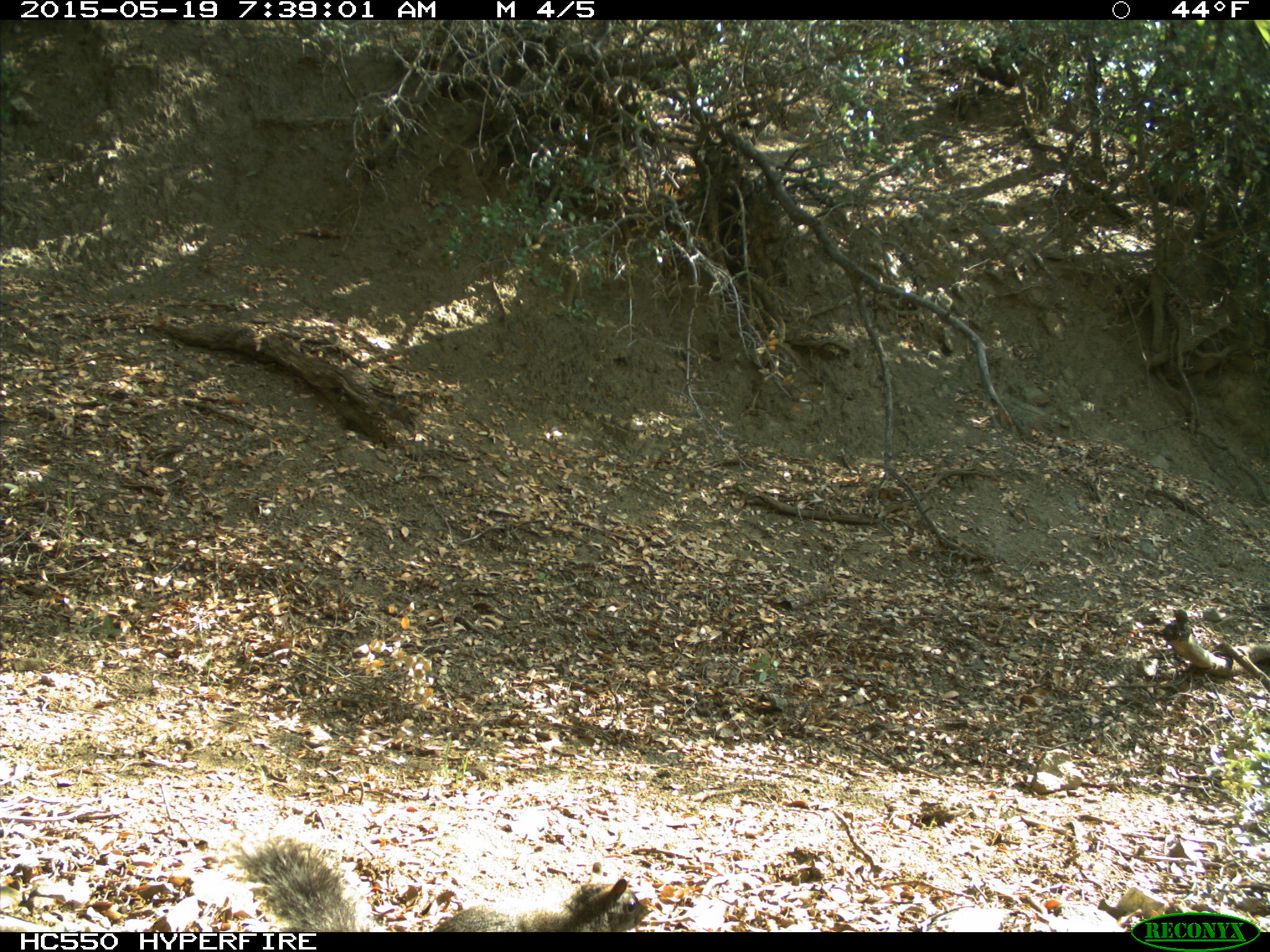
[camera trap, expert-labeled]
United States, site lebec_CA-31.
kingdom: Animalia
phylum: Chordata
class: Mammalia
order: Rodentia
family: Sciuridae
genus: Sciurus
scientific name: Sciurus carolinensis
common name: eastern gray squirrel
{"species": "Sciurus carolinensis (eastern gray squirrel)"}